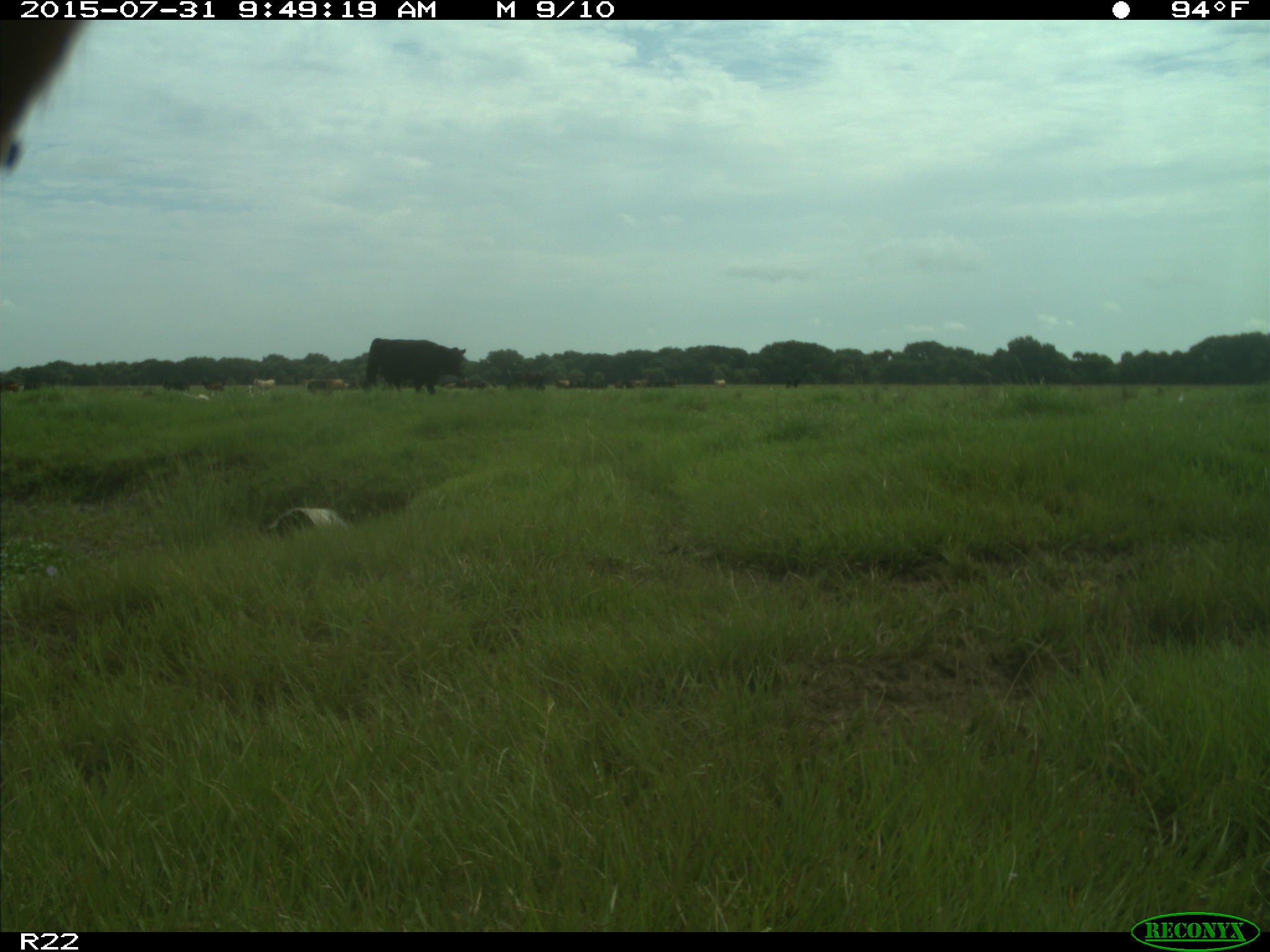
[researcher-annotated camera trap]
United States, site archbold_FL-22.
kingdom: Animalia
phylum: Chordata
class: Mammalia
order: Artiodactyla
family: Bovidae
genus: Bos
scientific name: Bos taurus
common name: domestic cow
Bos taurus (domestic cow).